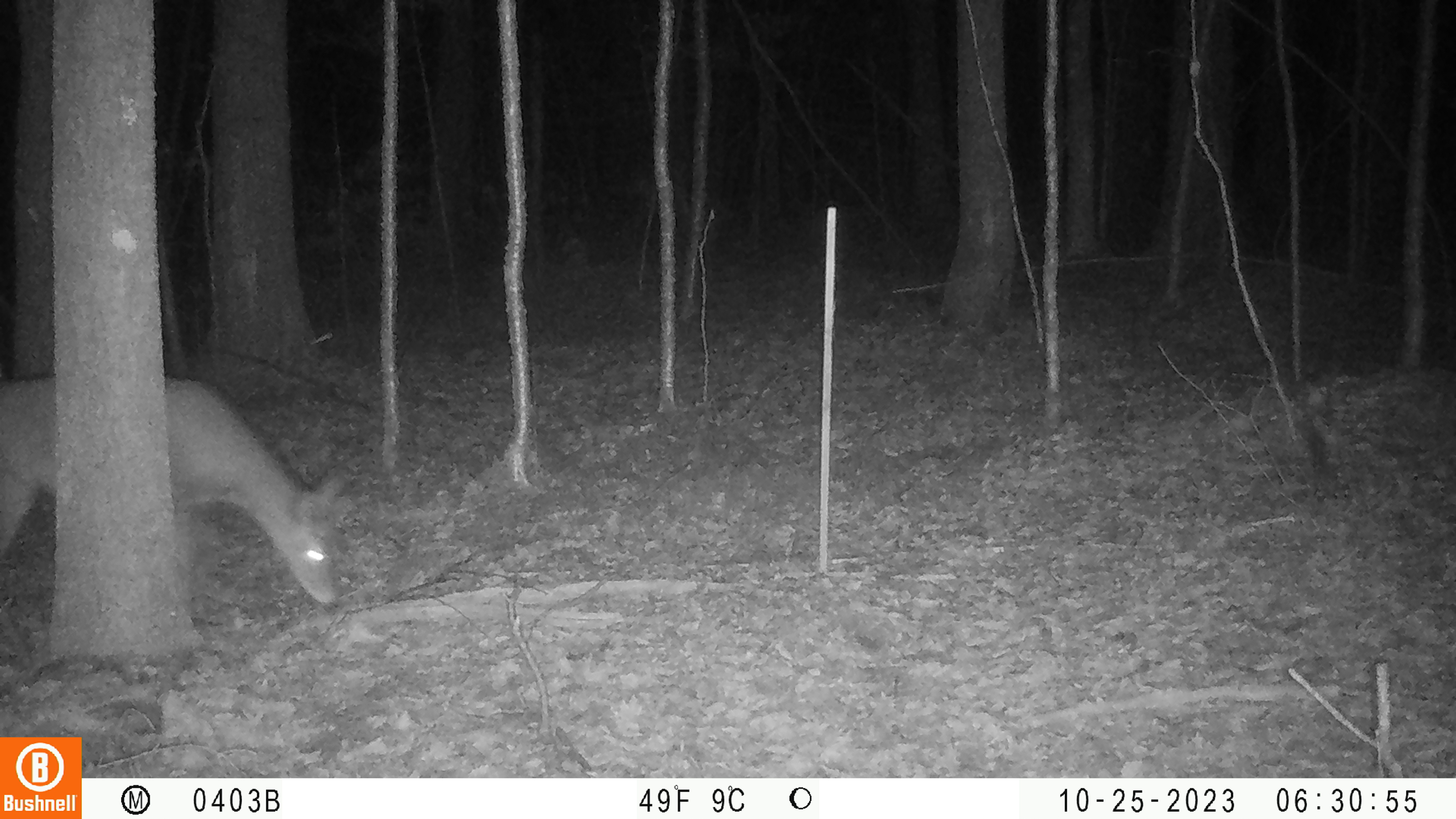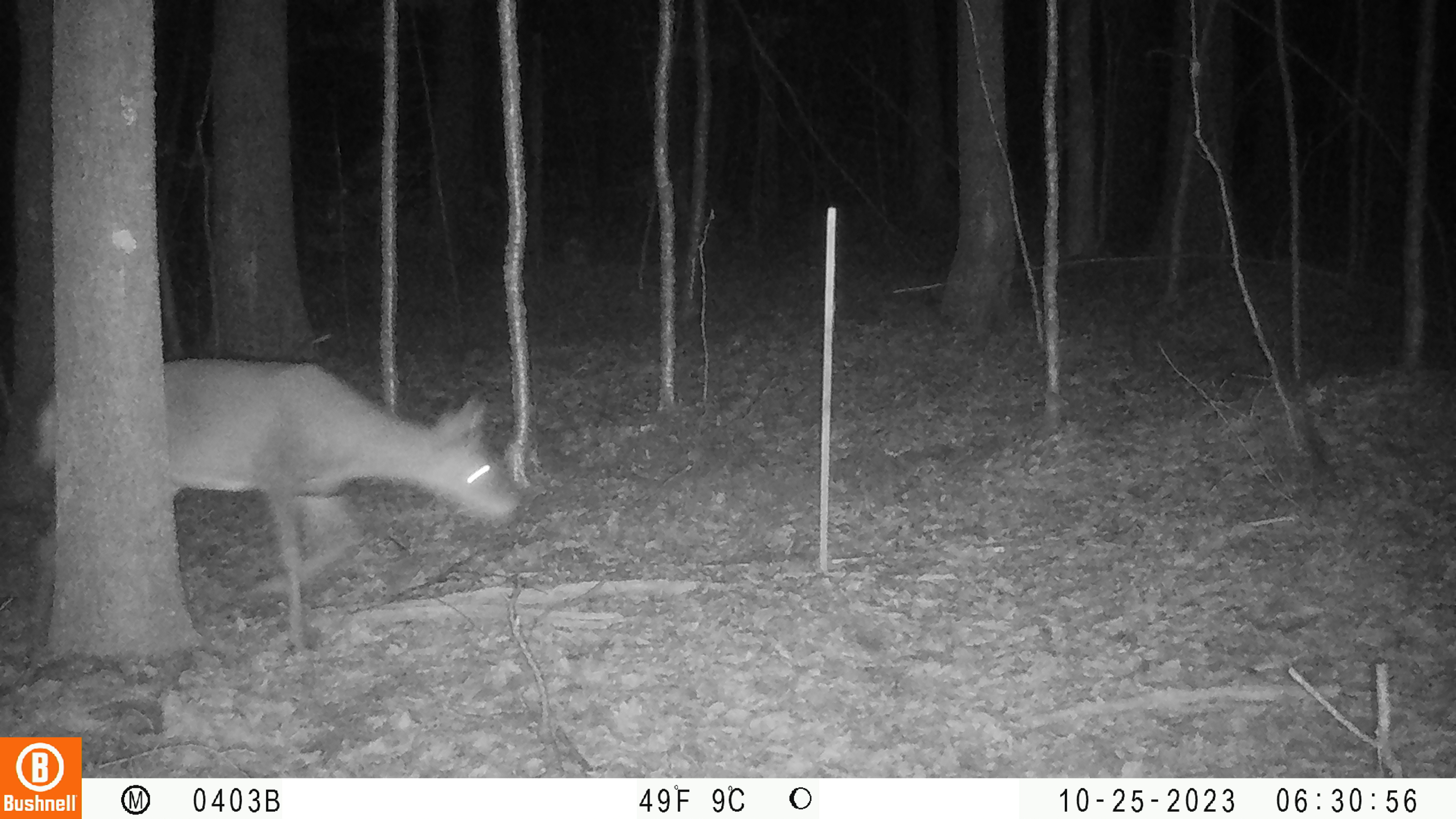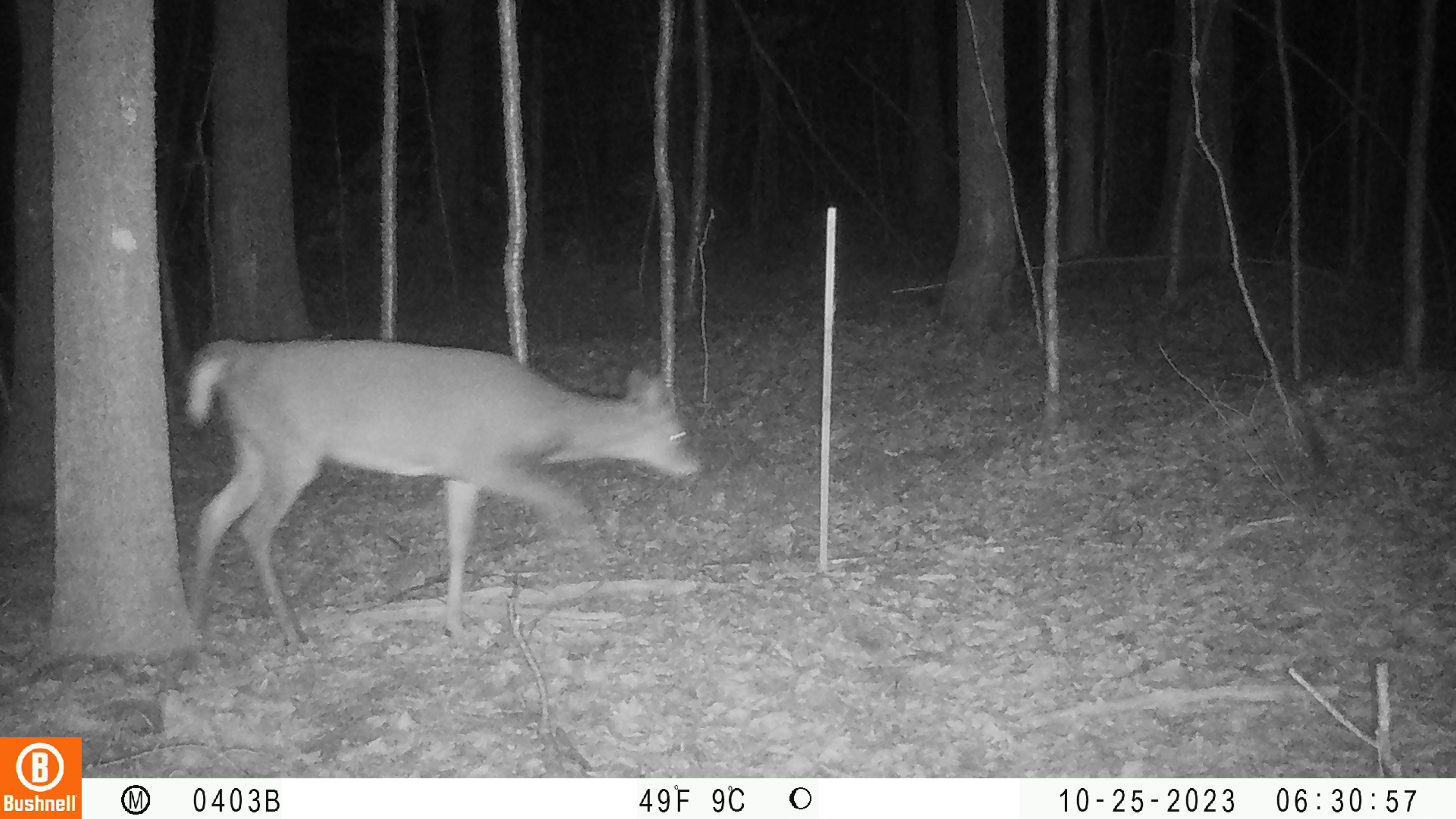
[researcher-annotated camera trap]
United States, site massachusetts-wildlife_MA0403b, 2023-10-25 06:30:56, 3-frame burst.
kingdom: Animalia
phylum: Chordata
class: Mammalia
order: Artiodactyla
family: Cervidae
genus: Odocoileus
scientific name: Odocoileus virginianus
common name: white-tailed deer